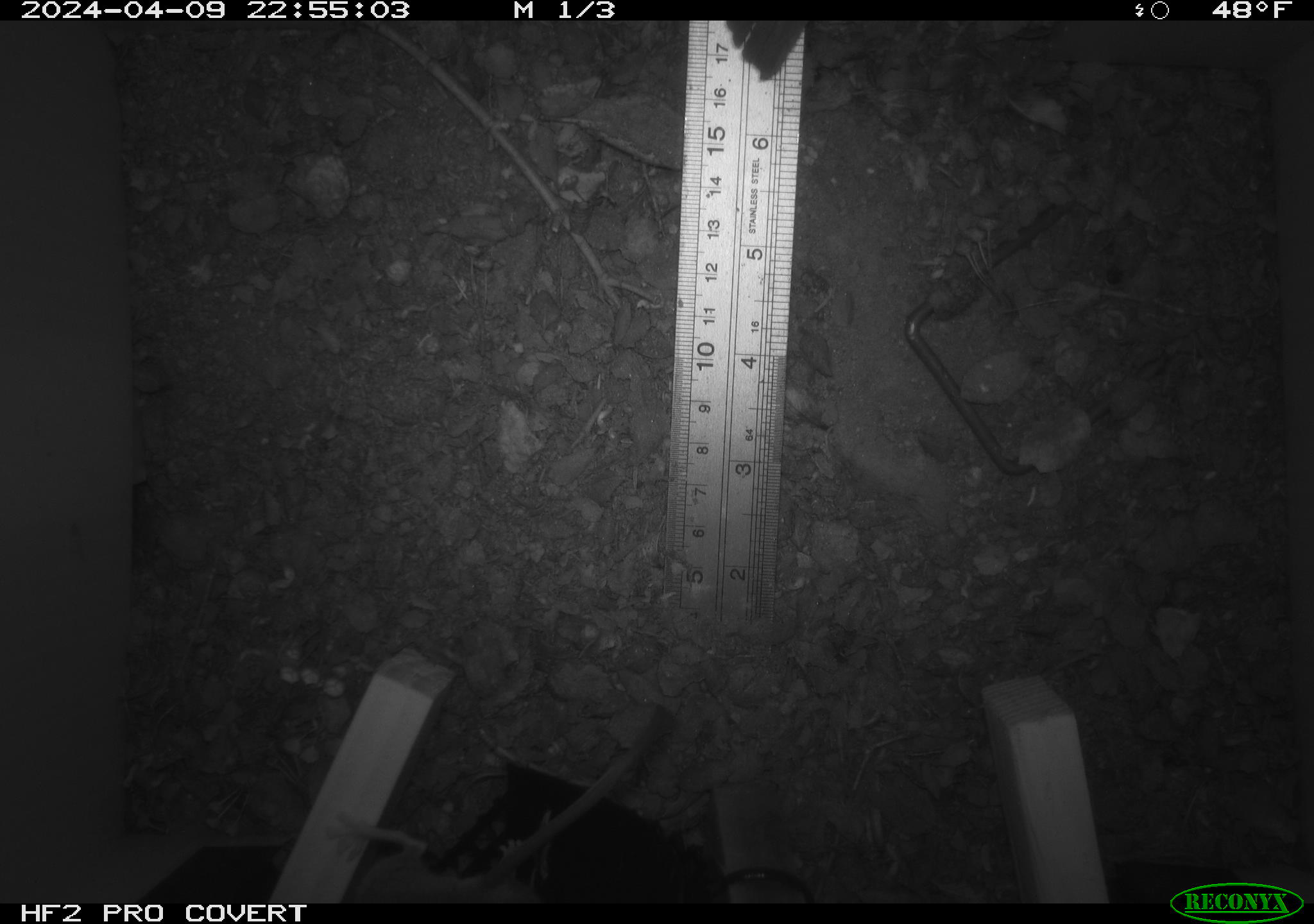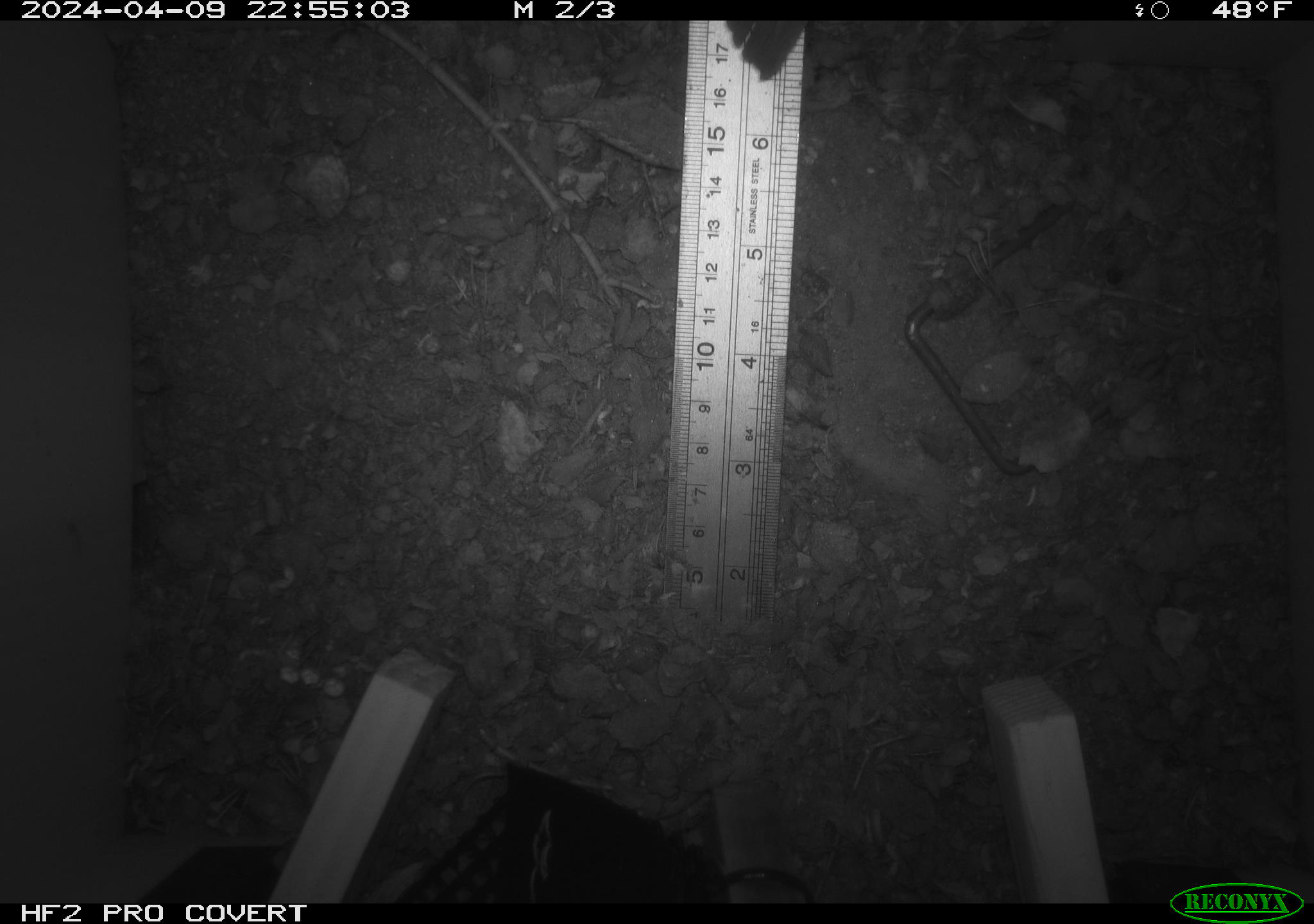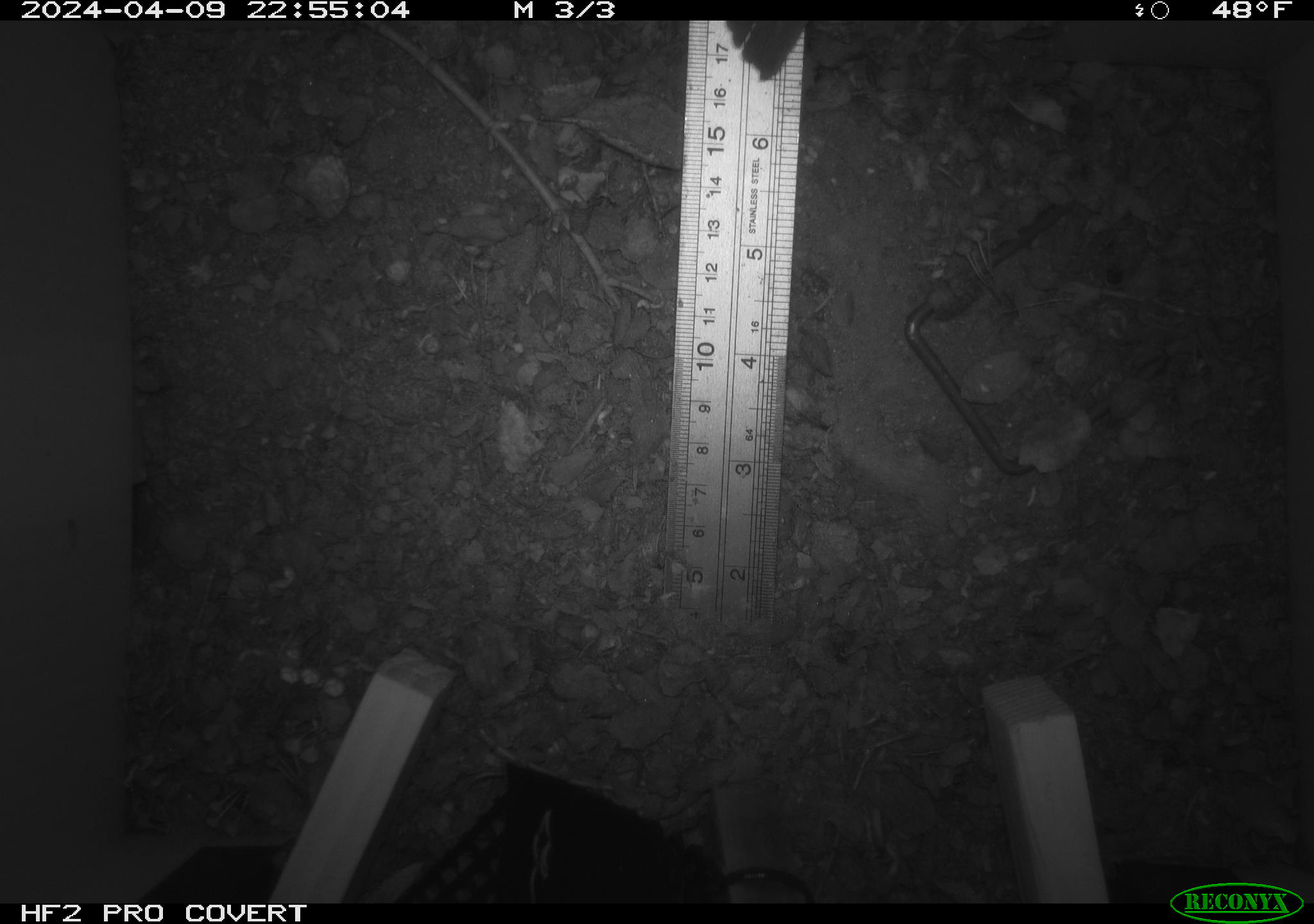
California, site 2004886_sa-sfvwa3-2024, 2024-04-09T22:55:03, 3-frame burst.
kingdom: Animalia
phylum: Chordata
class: Mammalia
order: Rodentia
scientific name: Rodentia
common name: mouse species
Mouse species (Rodentia).